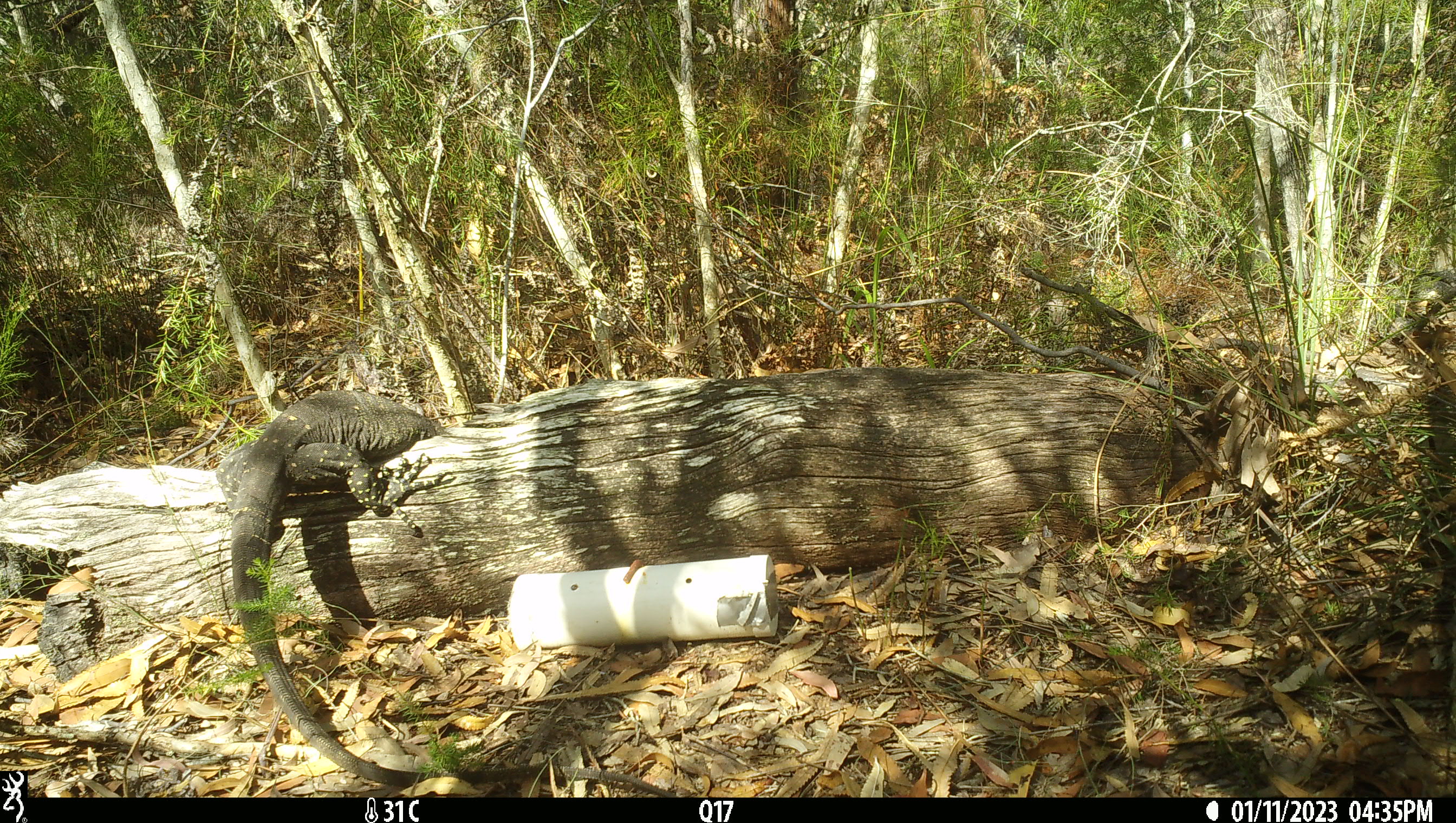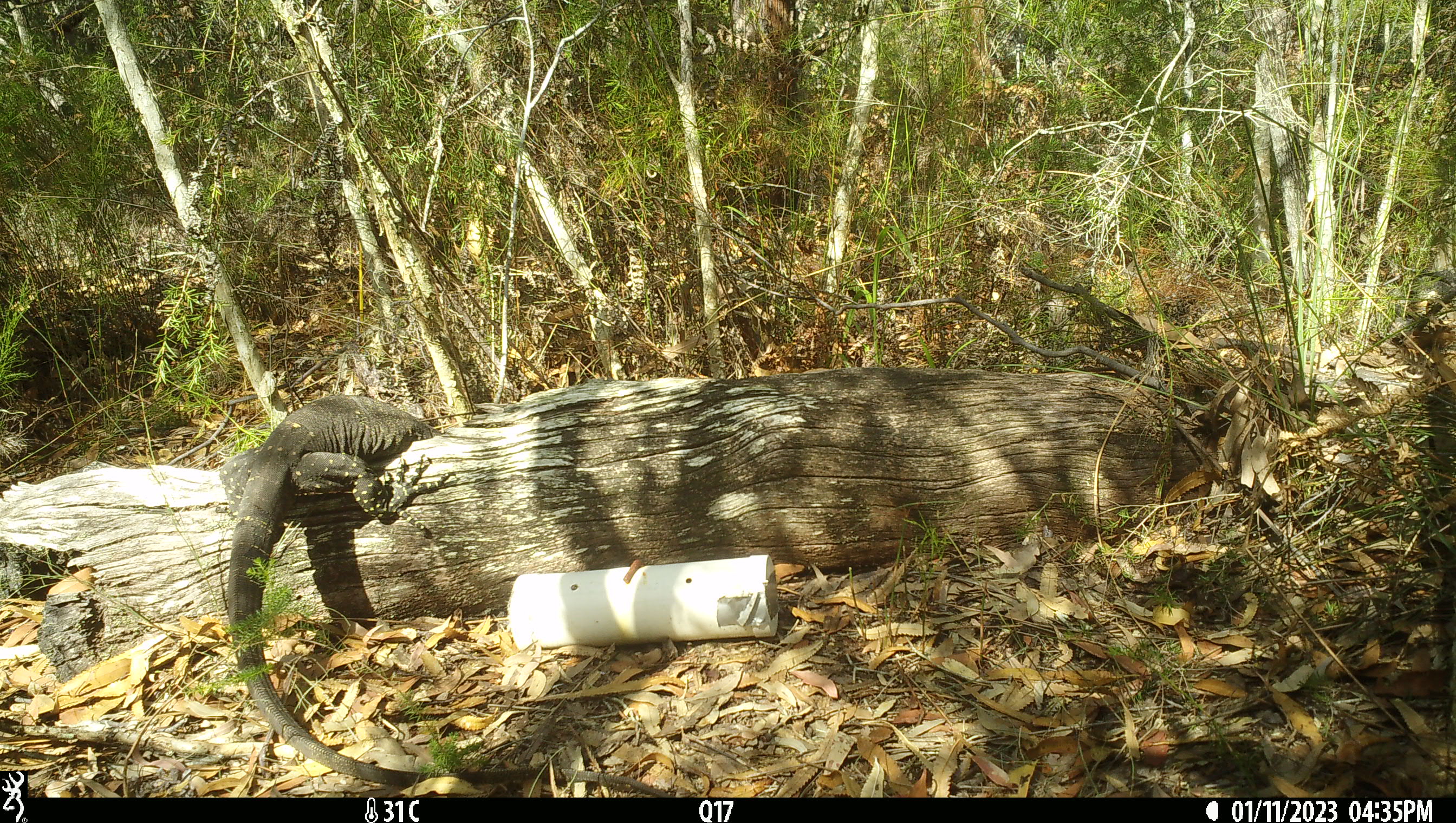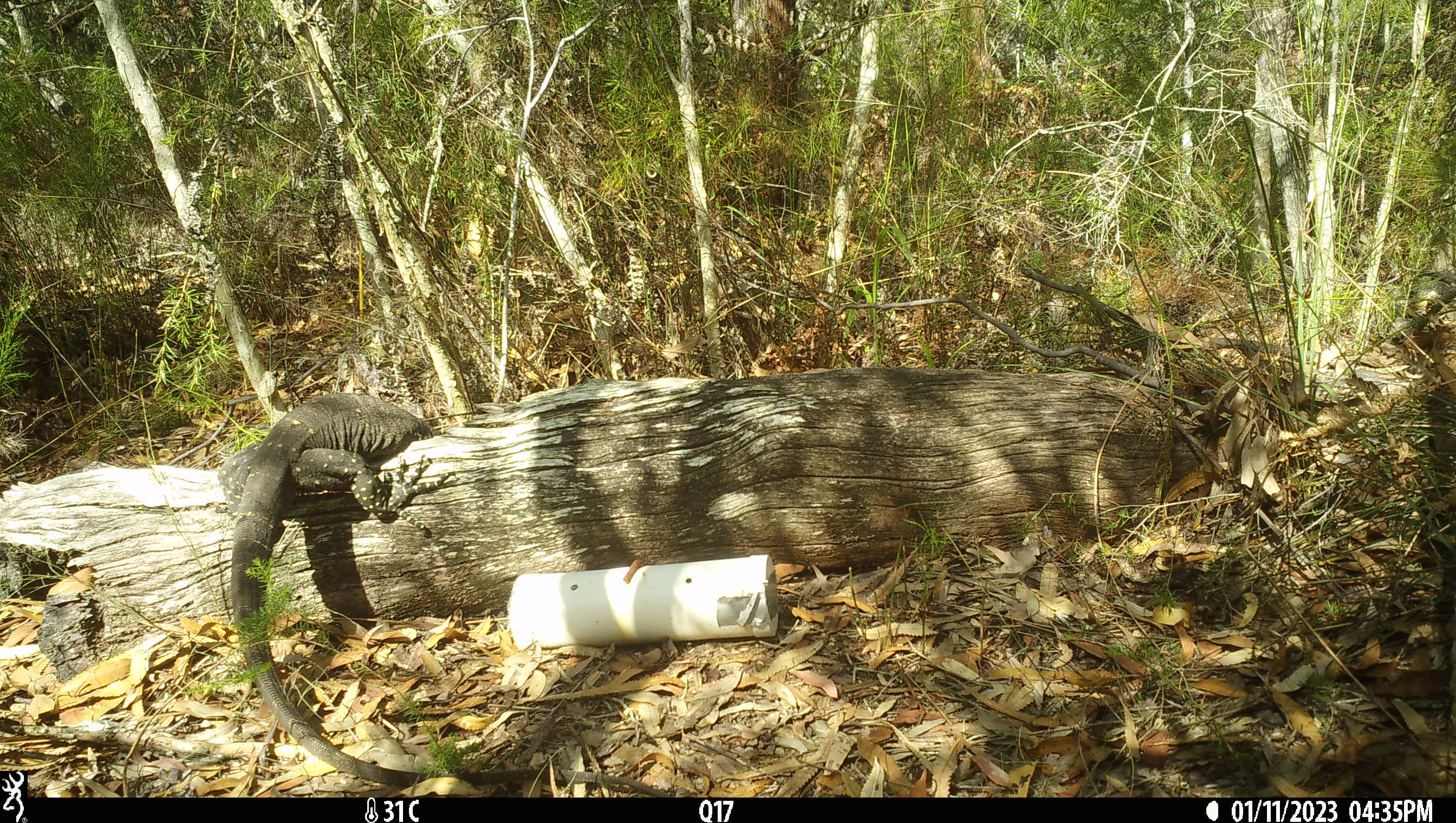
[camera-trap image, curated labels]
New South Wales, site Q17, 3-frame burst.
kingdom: Animalia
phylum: Chordata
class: Reptilia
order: Squamata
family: Varanidae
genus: Varanus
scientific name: Varanus varius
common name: lace monitor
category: goanna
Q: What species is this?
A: Goanna (lace monitor) (Varanus varius).